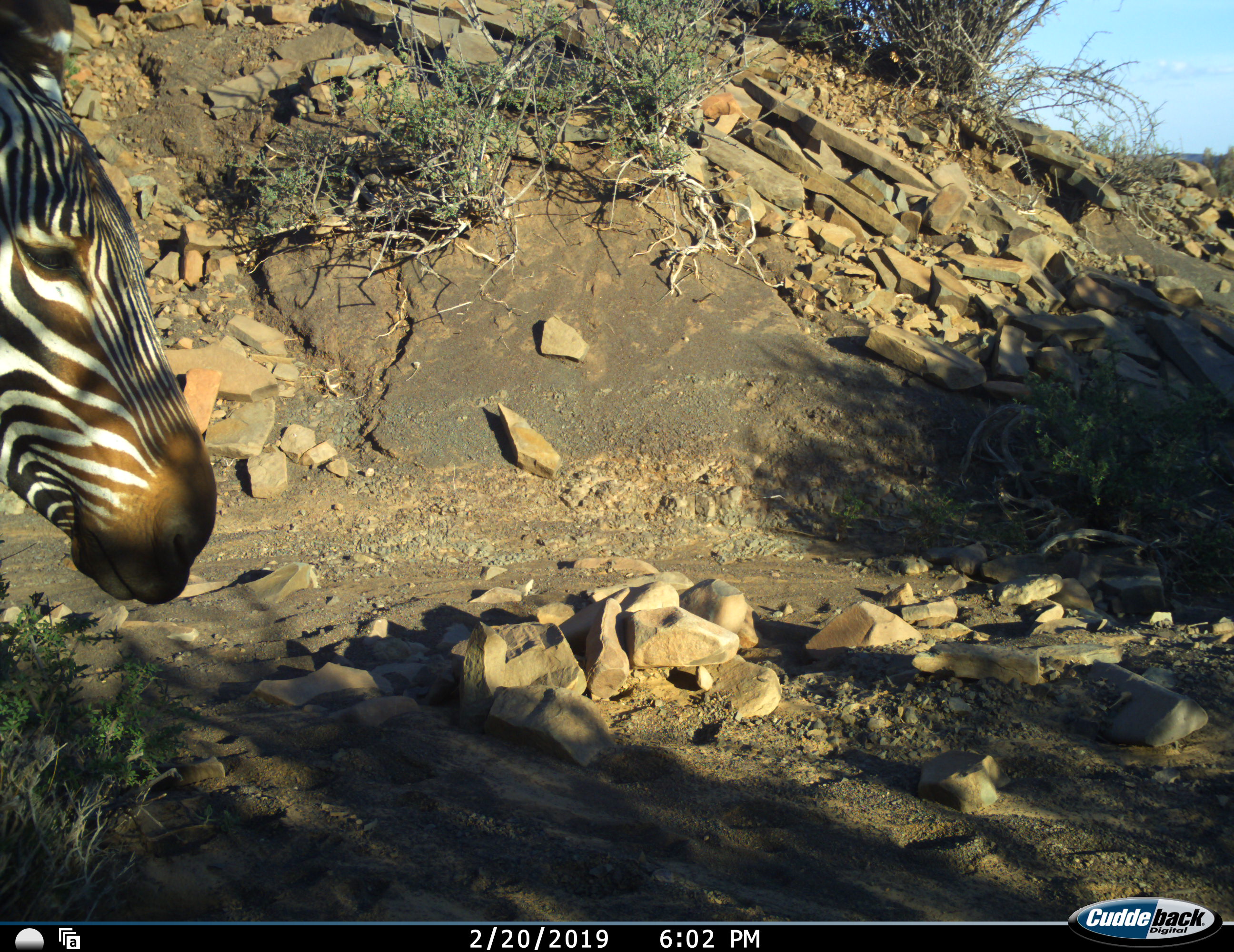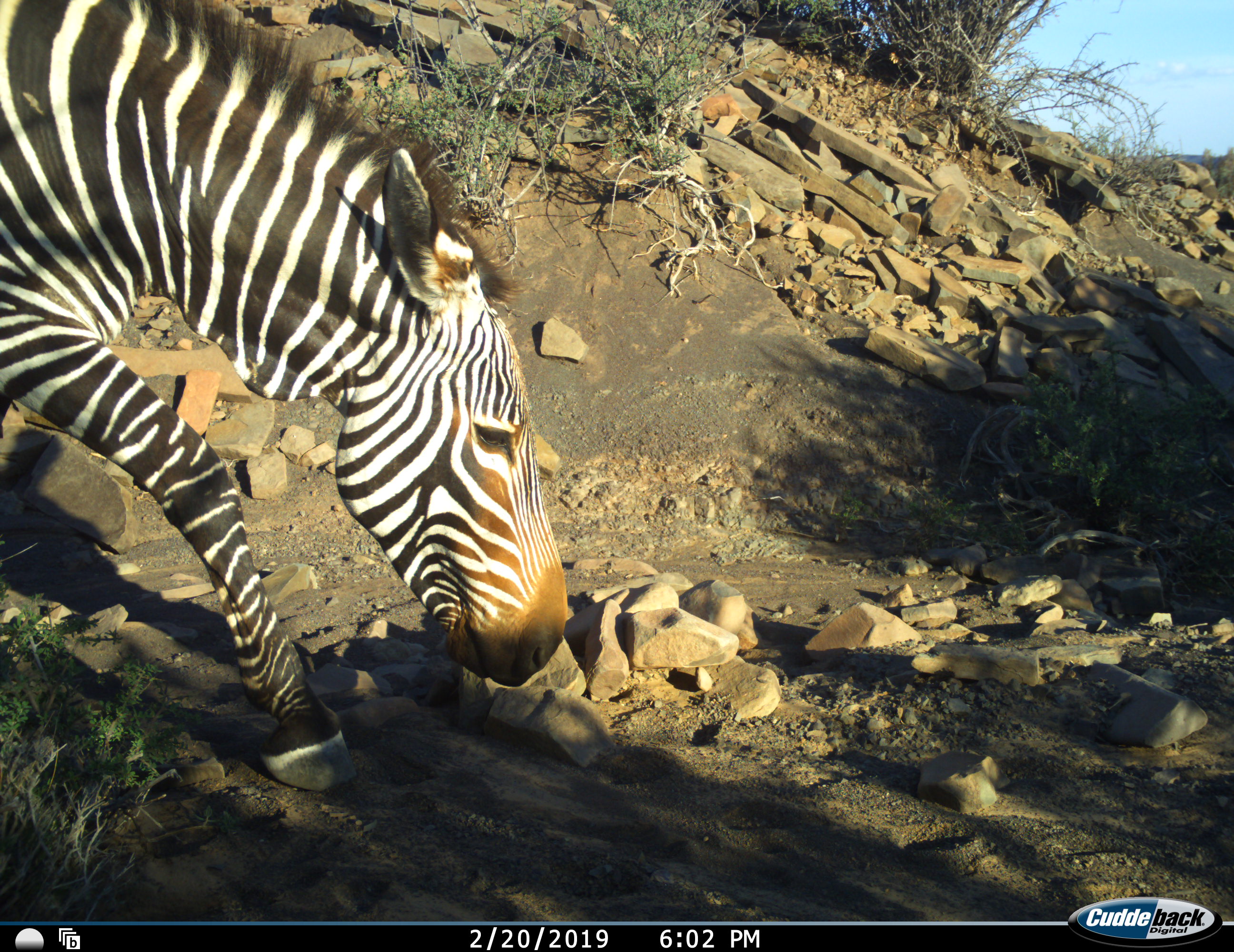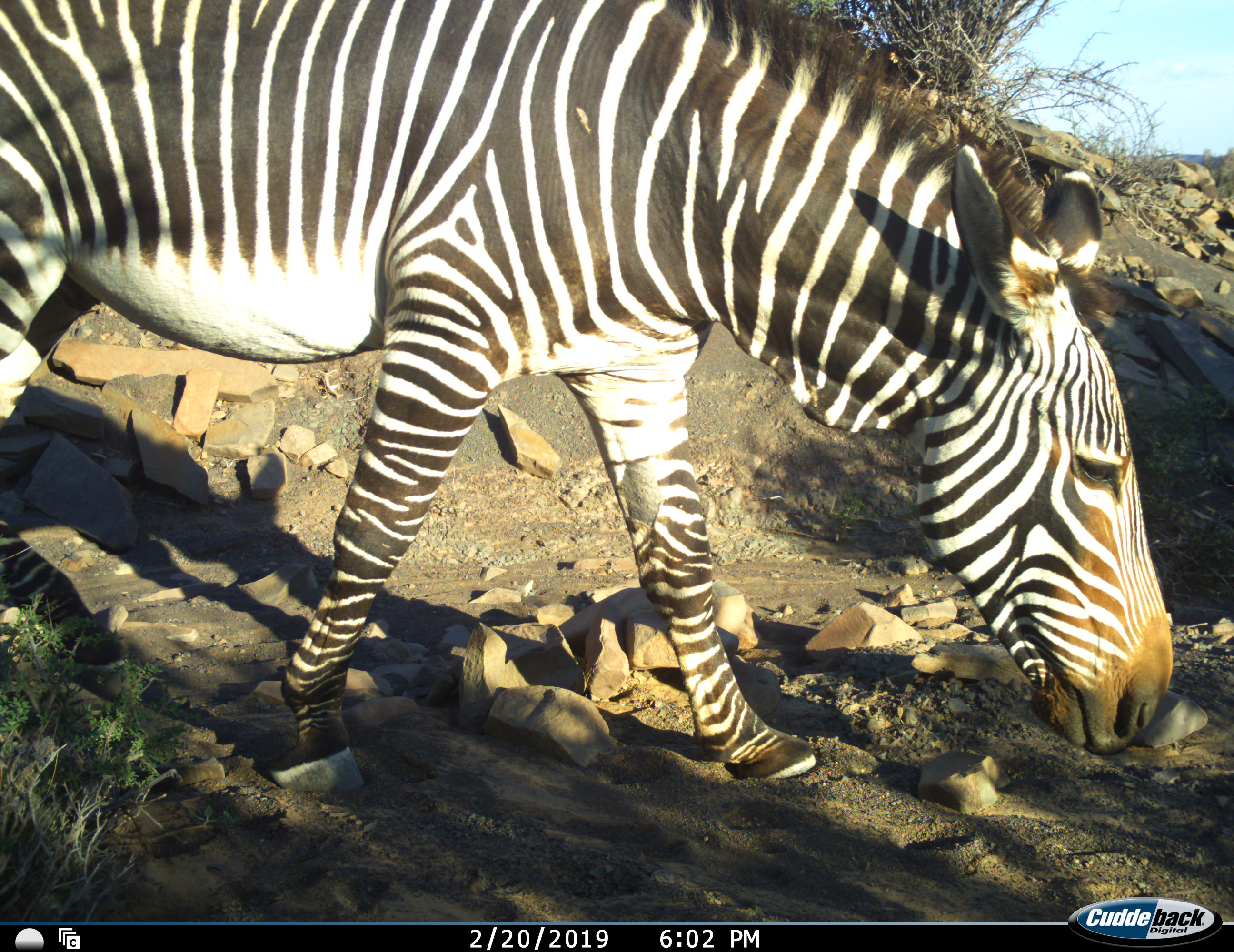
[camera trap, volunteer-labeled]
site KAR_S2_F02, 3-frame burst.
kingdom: Animalia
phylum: Chordata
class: Mammalia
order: Perissodactyla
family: Equidae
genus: Equus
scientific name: Equus zebra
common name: mountain zebra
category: zebramountain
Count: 1.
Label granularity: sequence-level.